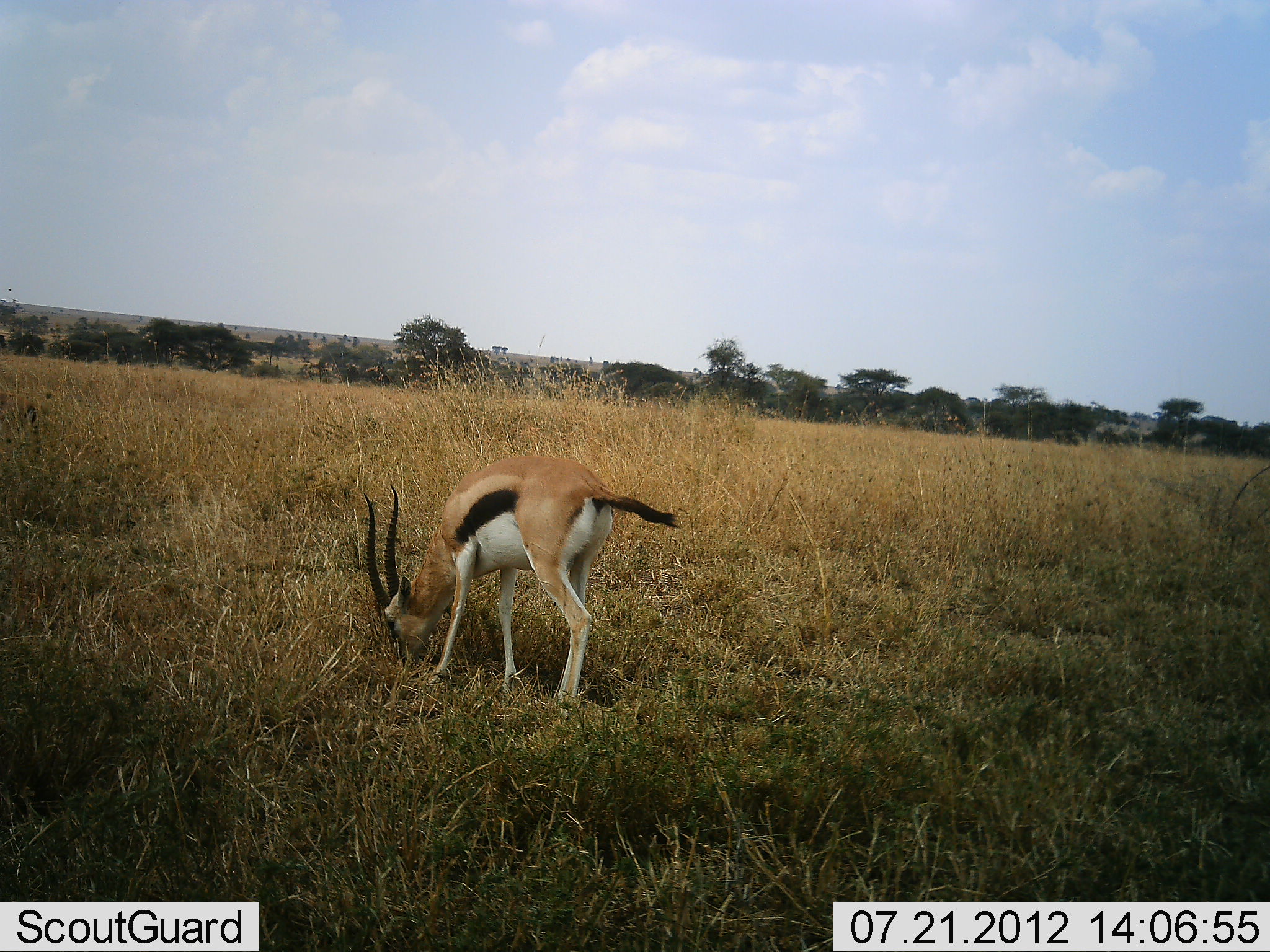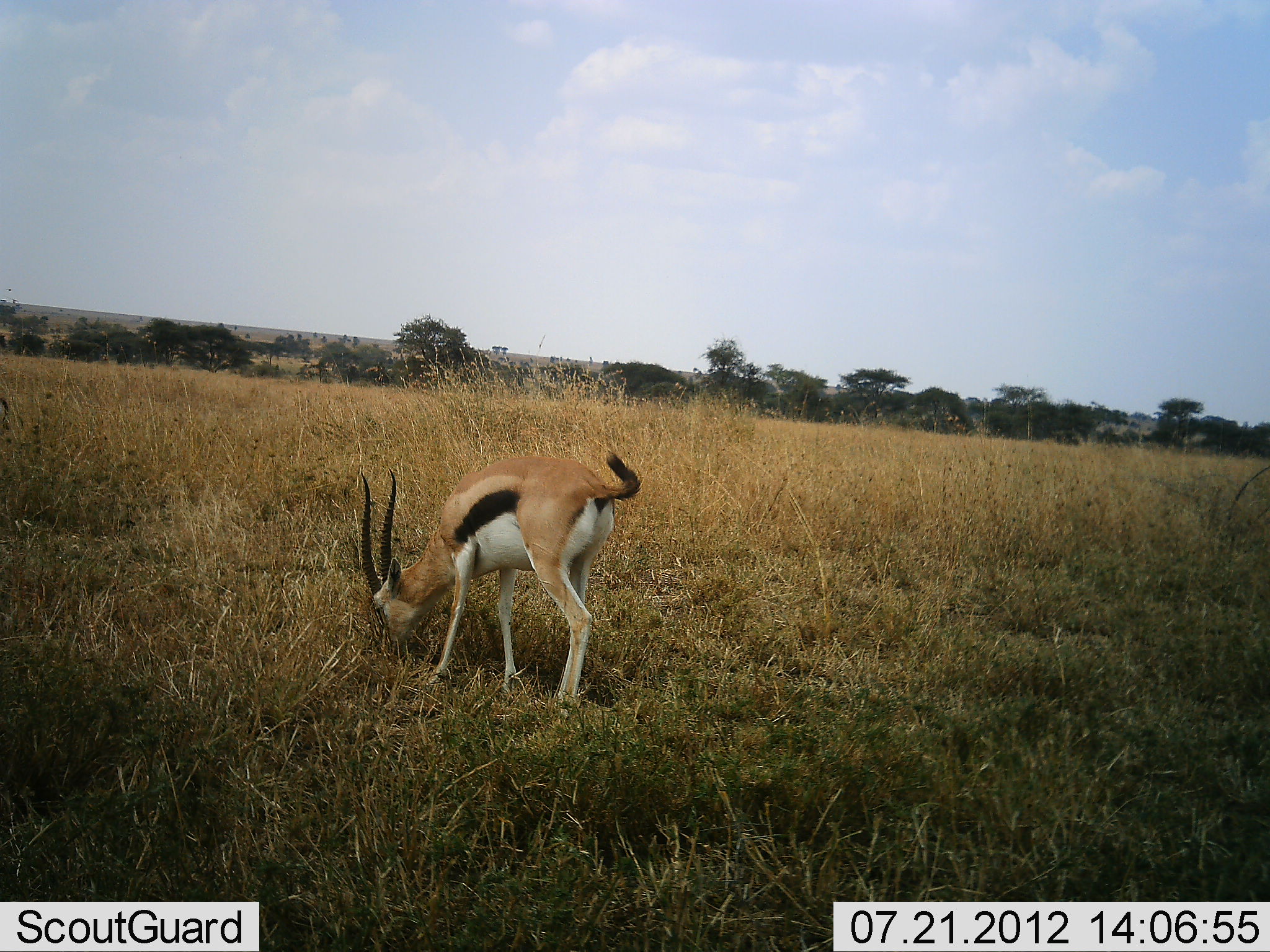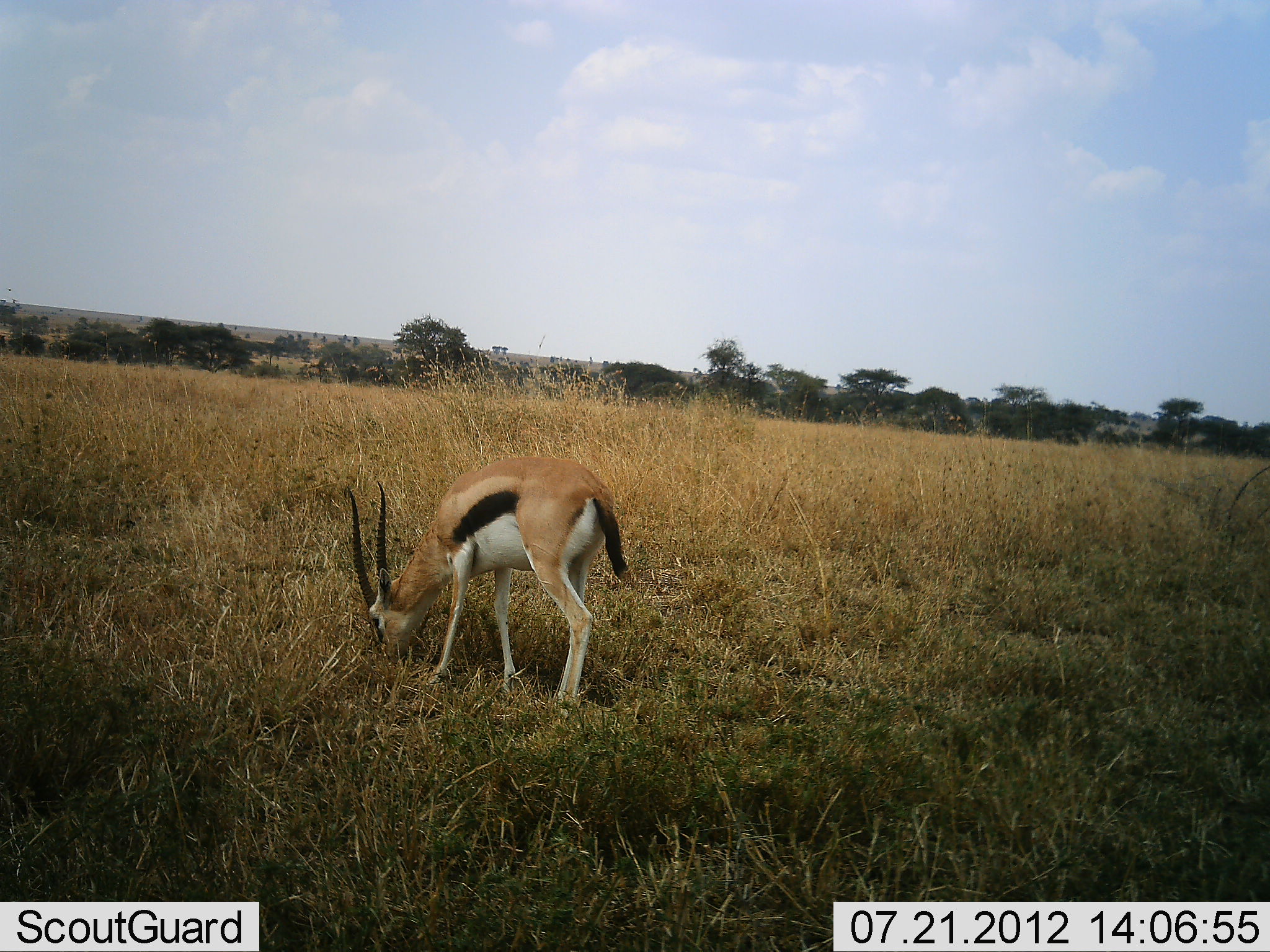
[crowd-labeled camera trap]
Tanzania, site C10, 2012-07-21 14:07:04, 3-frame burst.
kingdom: Animalia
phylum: Chordata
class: Mammalia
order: Artiodactyla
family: Bovidae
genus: Eudorcas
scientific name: Eudorcas thomsonii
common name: thomson's gazelle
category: gazellethomsons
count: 1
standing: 30%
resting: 0%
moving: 20%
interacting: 0%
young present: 0%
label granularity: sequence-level